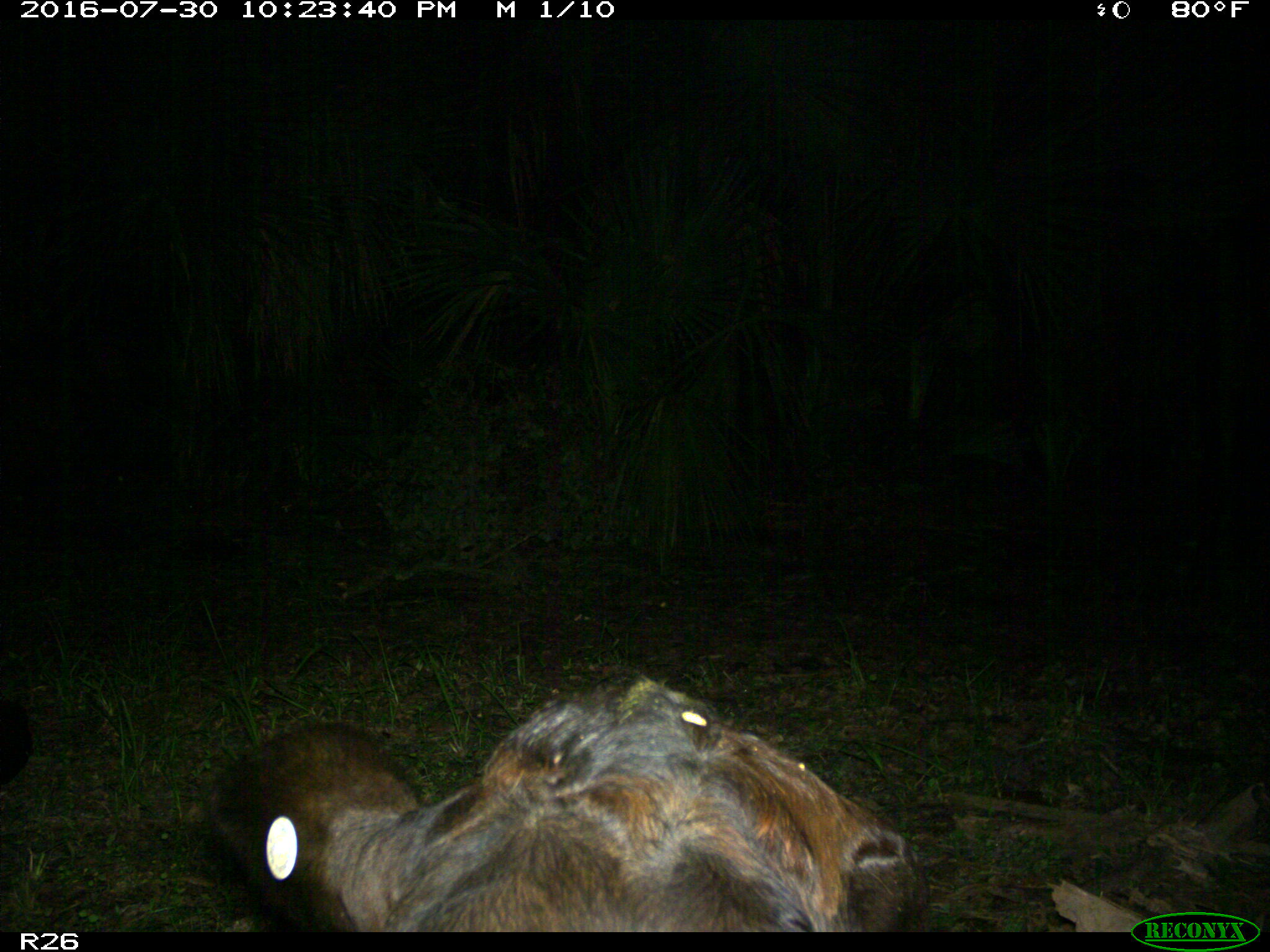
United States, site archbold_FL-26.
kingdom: Animalia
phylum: Chordata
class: Mammalia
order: Artiodactyla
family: Bovidae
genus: Bos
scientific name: Bos taurus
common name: domestic cow